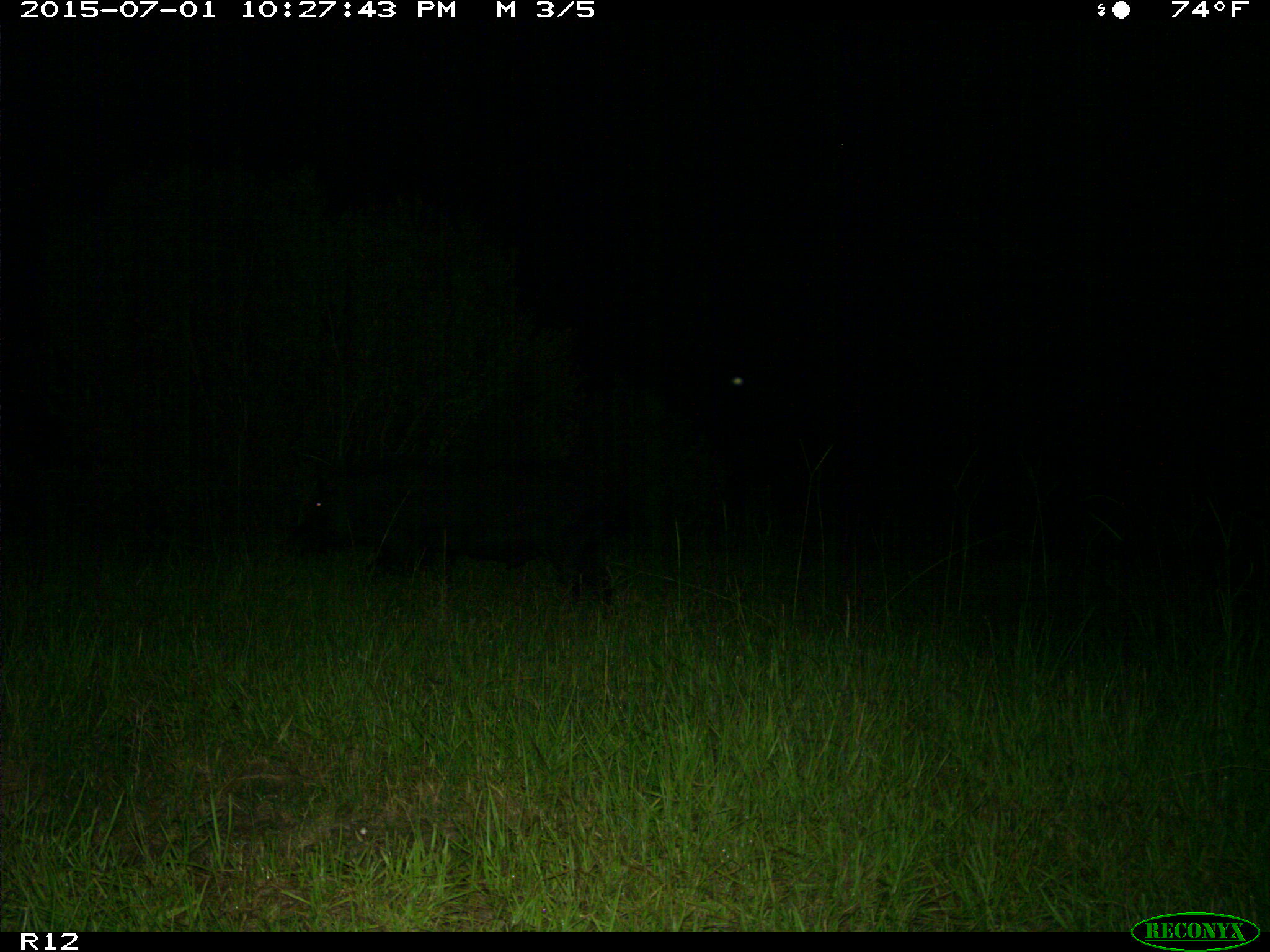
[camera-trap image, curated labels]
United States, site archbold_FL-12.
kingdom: Animalia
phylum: Chordata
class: Mammalia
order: Artiodactyla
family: Suidae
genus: Sus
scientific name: Sus scrofa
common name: wild boar